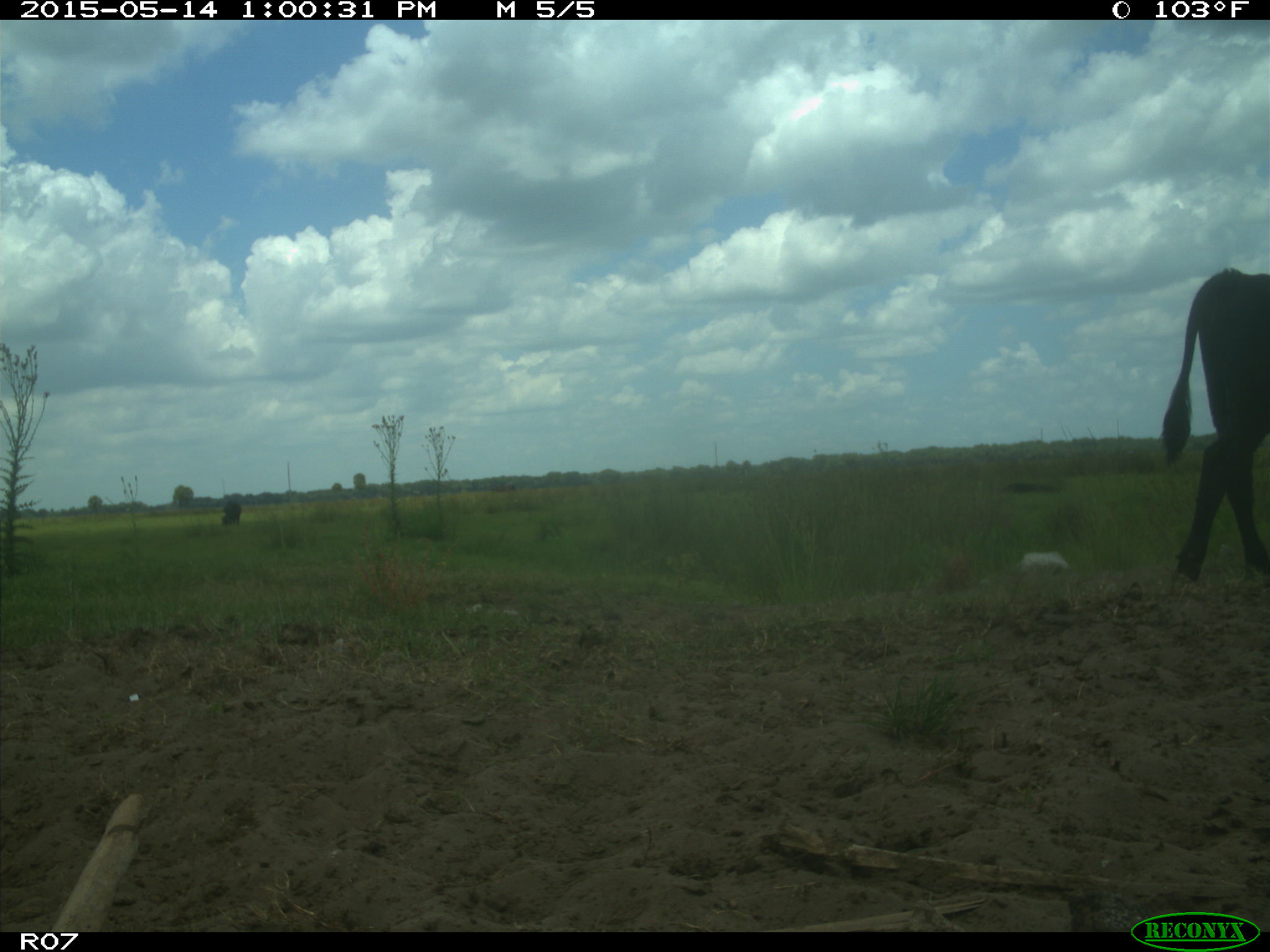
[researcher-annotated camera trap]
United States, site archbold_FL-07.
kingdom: Animalia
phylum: Chordata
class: Mammalia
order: Artiodactyla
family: Bovidae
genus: Bos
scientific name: Bos taurus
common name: domestic cow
Bos taurus (domestic cow).